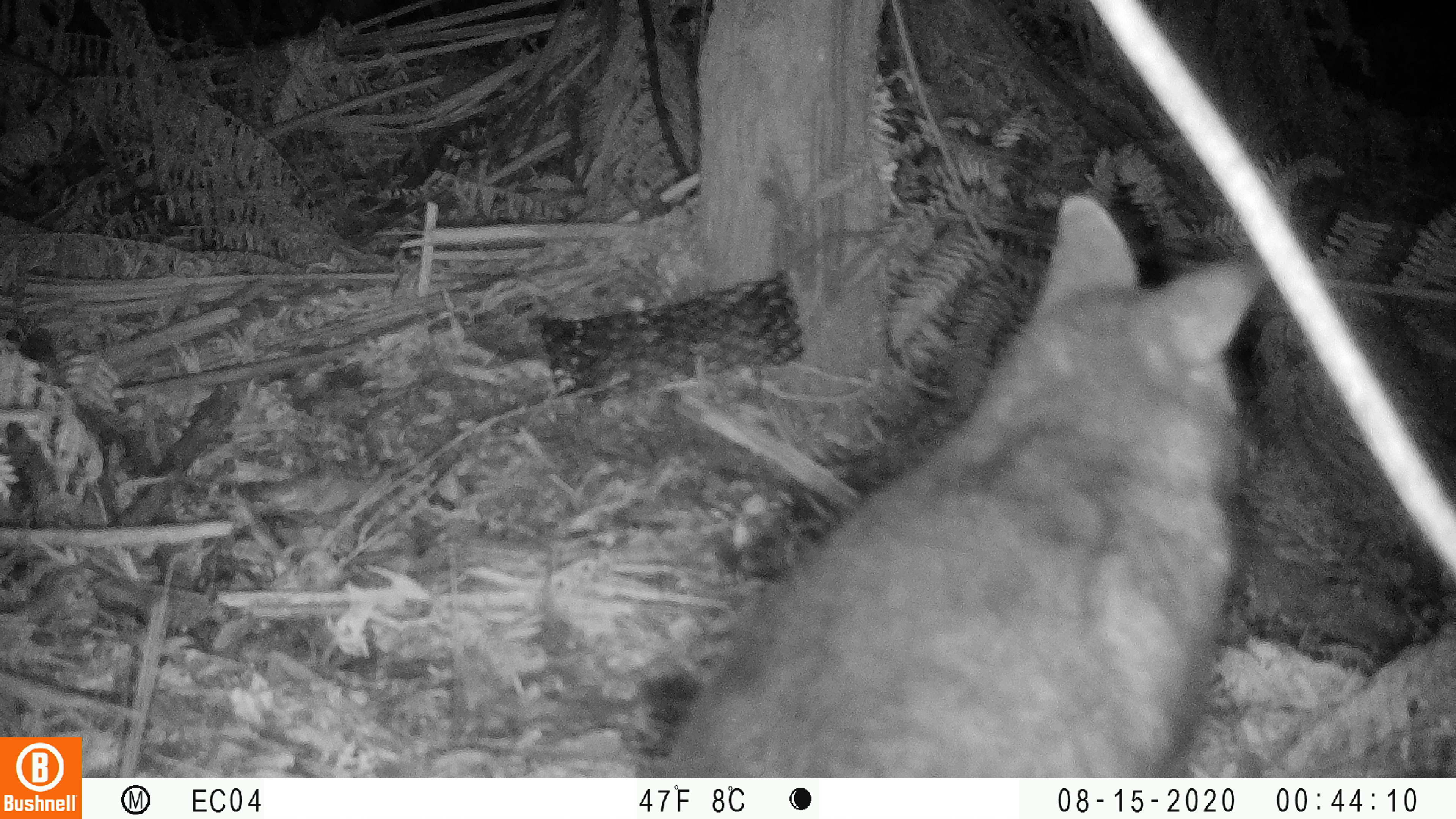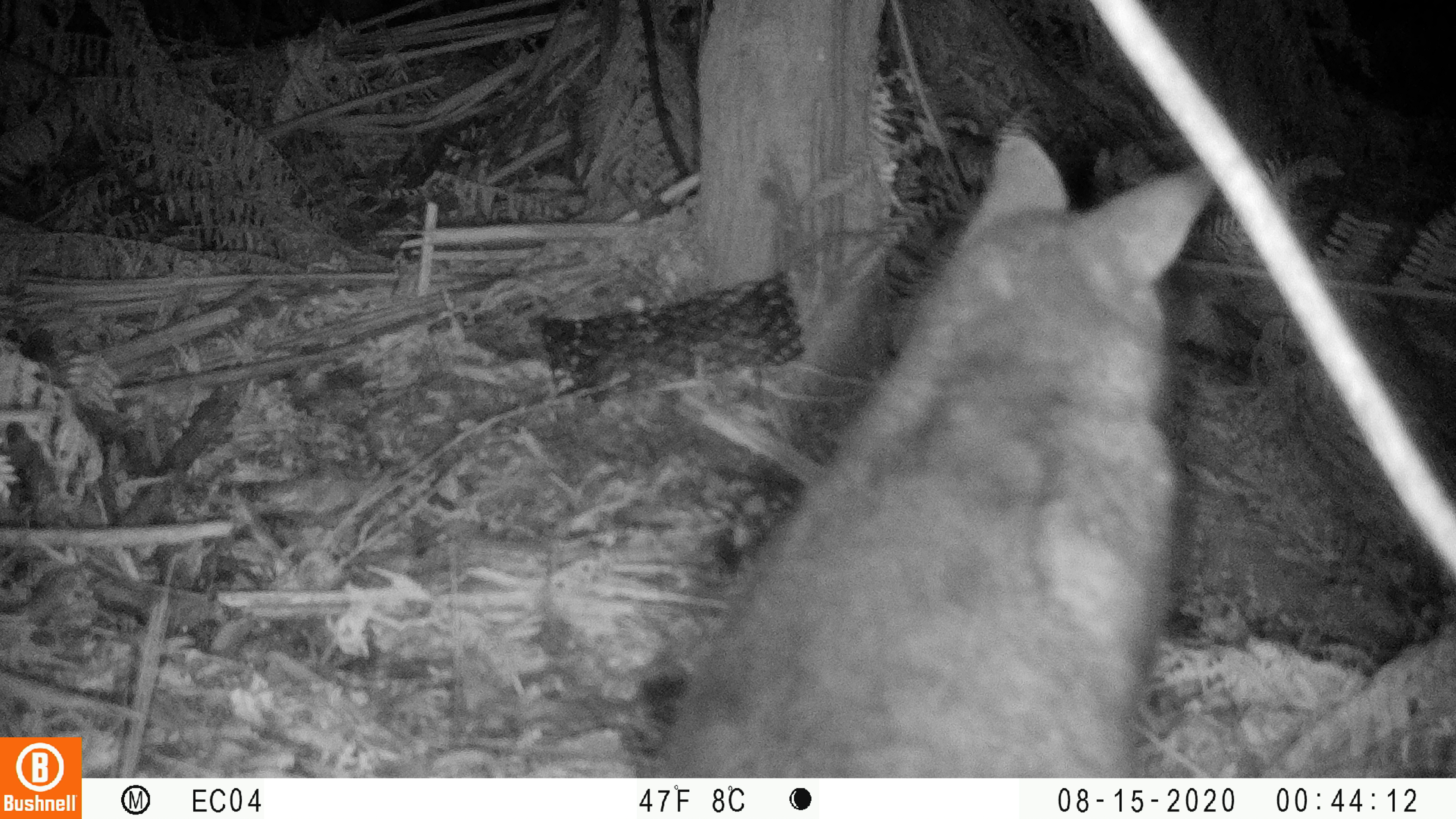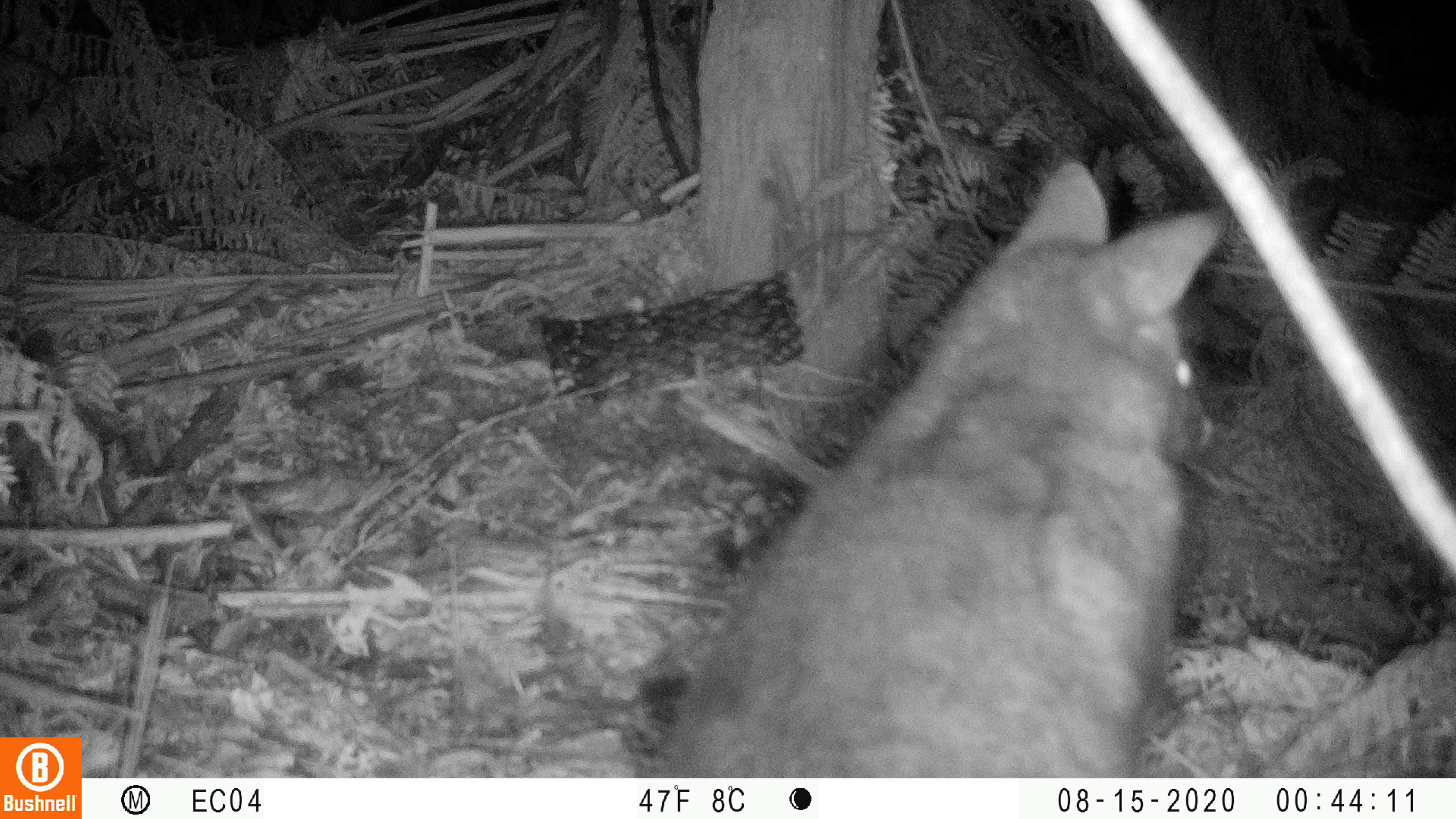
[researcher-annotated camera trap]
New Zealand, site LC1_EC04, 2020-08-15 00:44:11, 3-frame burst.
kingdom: Animalia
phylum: Chordata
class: Mammalia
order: Diprotodontia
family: Phalangeridae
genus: Trichosurus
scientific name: Trichosurus vulpecula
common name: common brushtail possum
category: possum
Possum (common brushtail possum) (Trichosurus vulpecula).